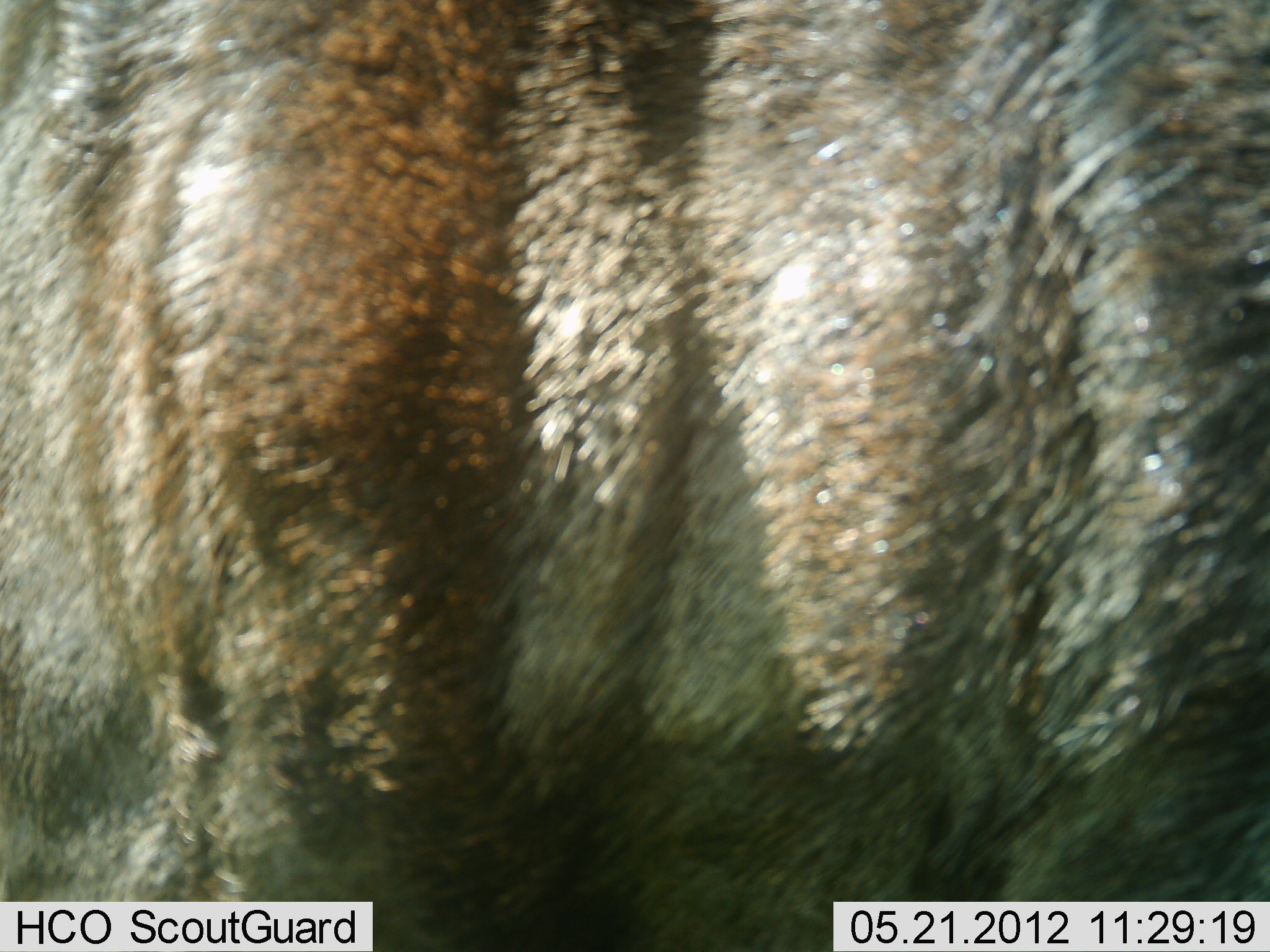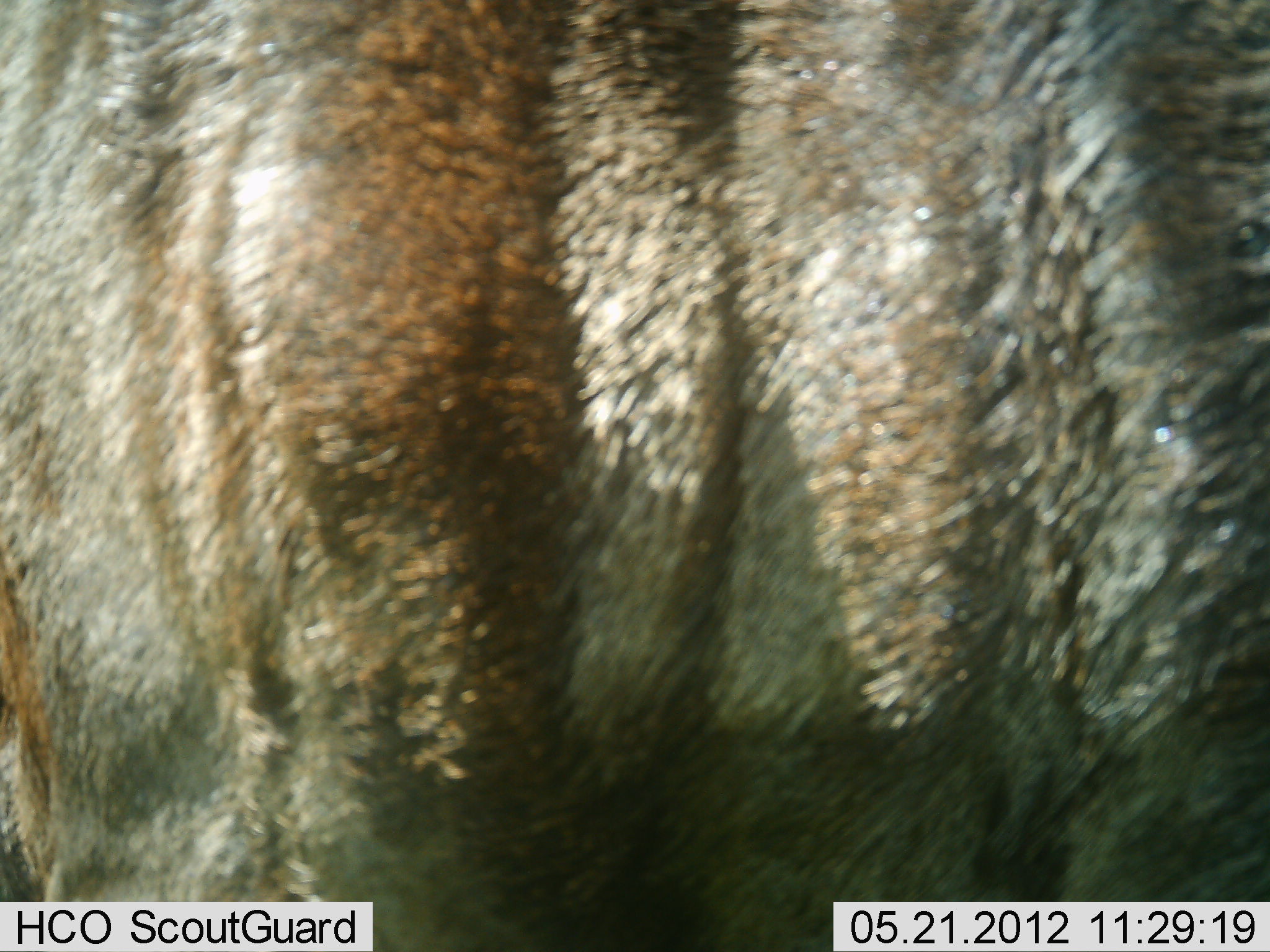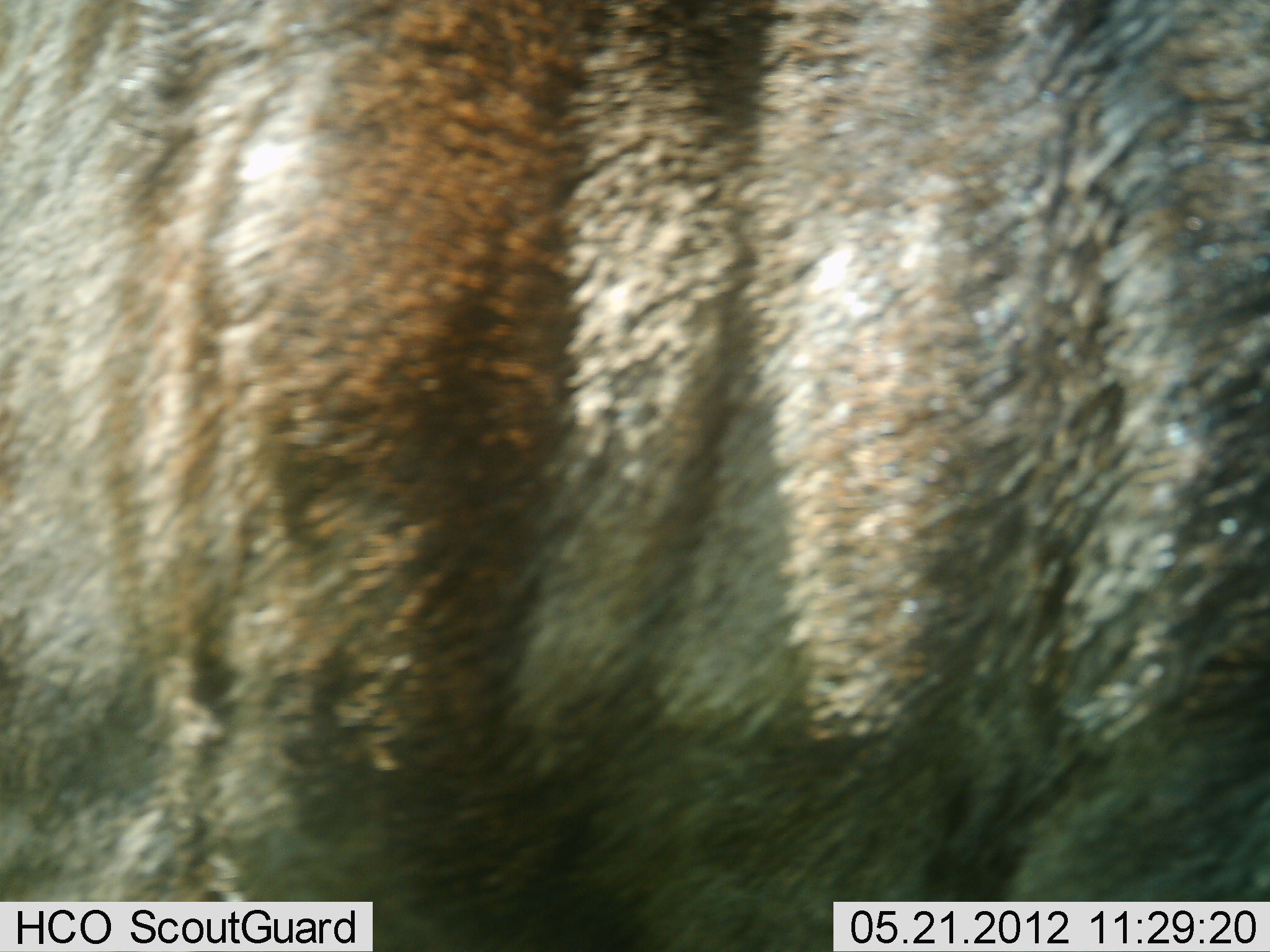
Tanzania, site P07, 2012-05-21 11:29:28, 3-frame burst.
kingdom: Animalia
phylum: Chordata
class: Mammalia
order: Artiodactyla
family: Bovidae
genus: Connochaetes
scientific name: Connochaetes taurinus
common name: blue wildebeest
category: wildebeest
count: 1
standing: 94%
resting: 0%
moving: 6%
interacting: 0%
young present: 0%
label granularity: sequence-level